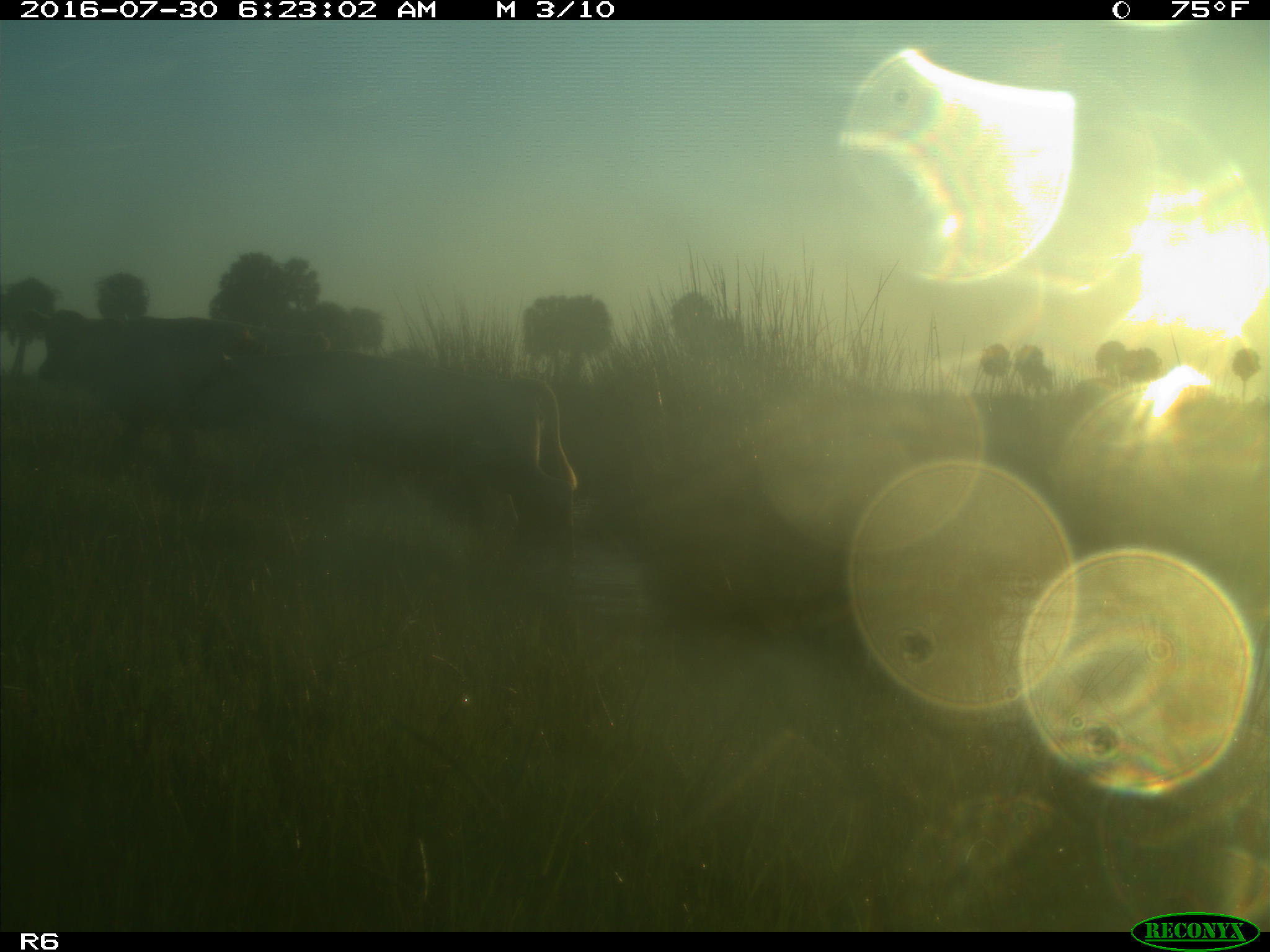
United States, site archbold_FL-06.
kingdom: Animalia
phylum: Chordata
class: Mammalia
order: Artiodactyla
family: Bovidae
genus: Bos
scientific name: Bos taurus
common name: domestic cow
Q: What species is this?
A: Bos taurus (domestic cow).